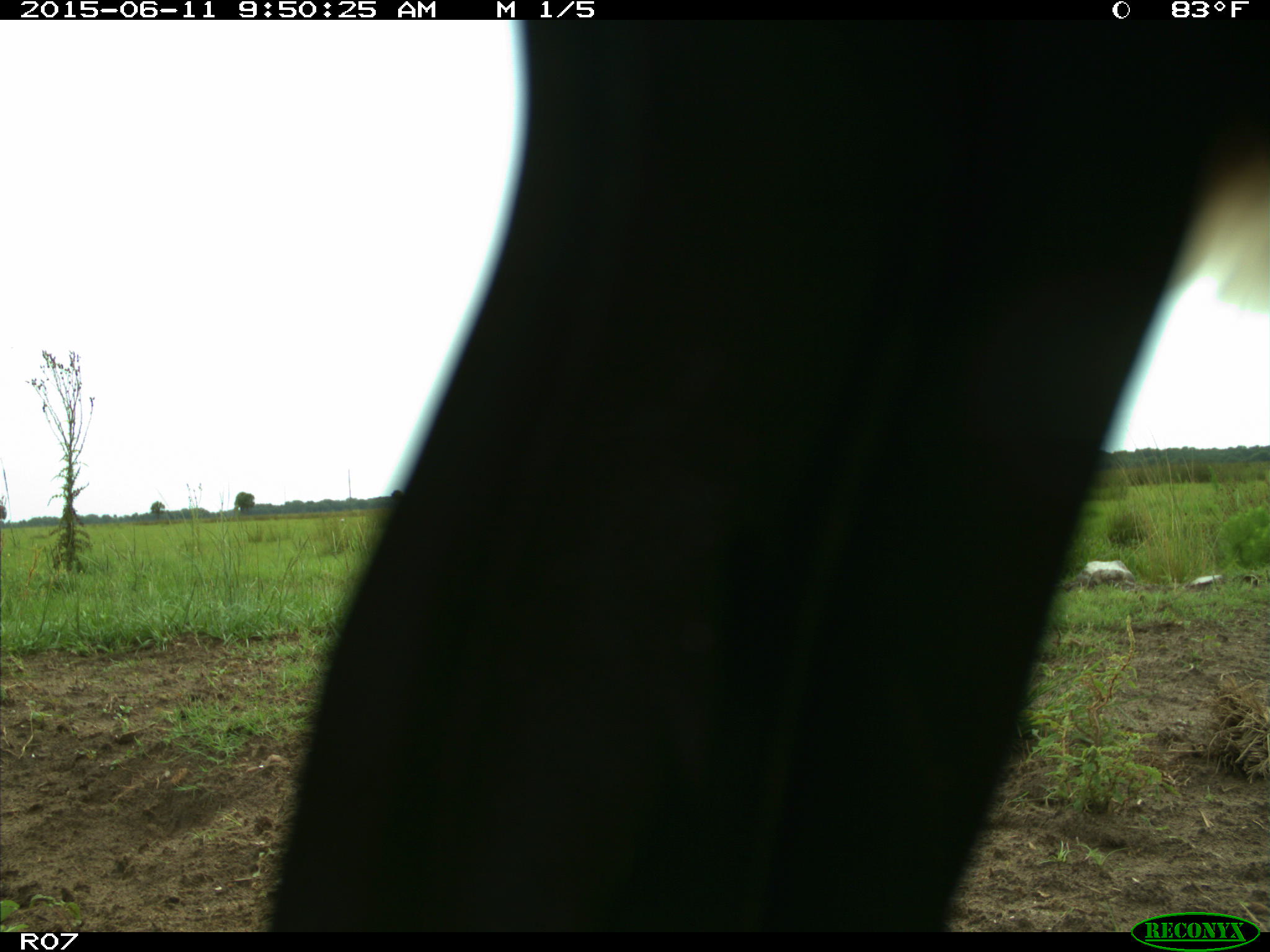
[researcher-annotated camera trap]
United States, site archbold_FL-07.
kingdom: Animalia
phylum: Chordata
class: Mammalia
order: Artiodactyla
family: Bovidae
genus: Bos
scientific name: Bos taurus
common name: domestic cow